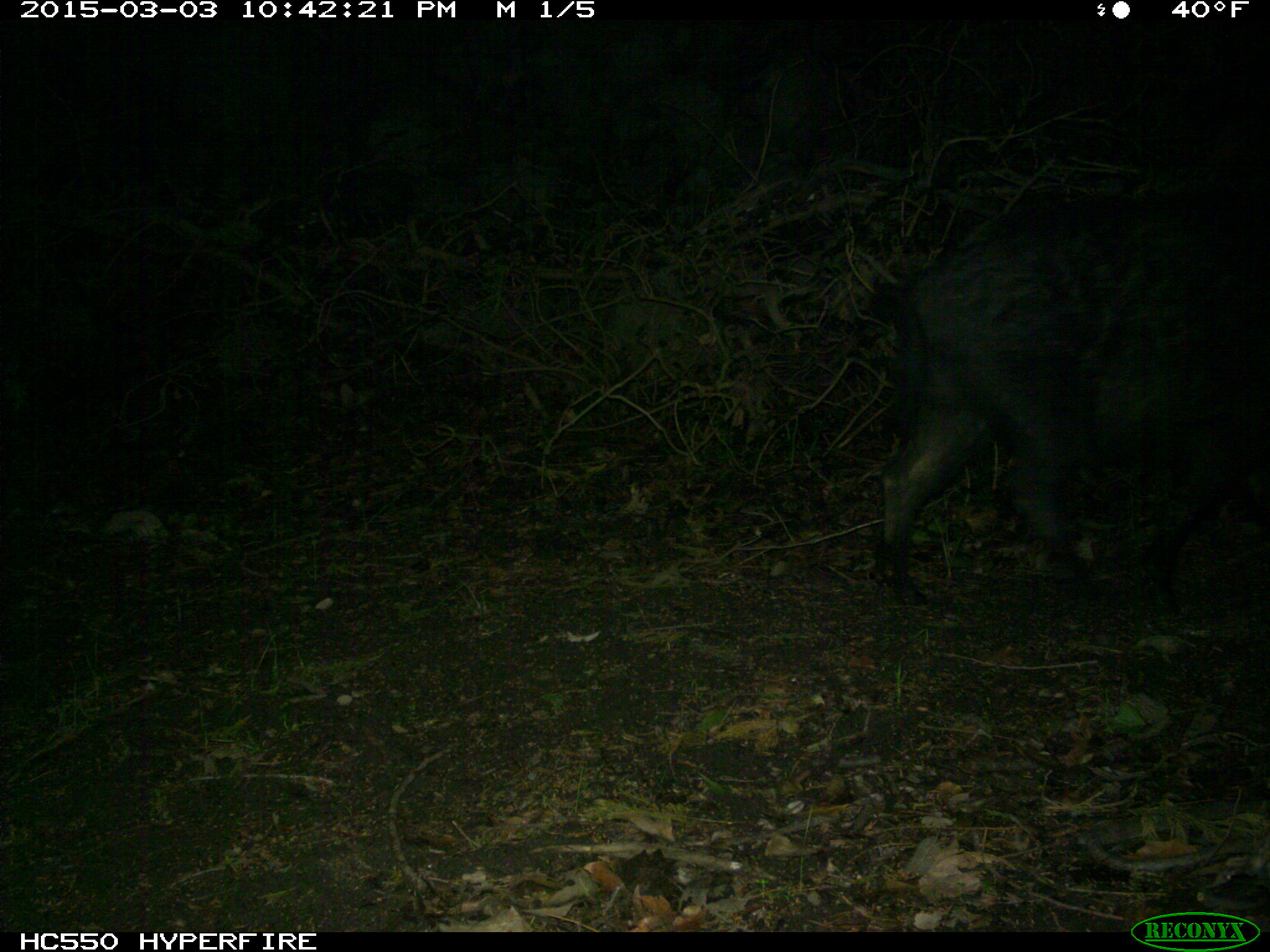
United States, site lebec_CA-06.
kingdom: Animalia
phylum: Chordata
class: Mammalia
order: Artiodactyla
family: Suidae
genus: Sus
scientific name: Sus scrofa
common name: wild boar